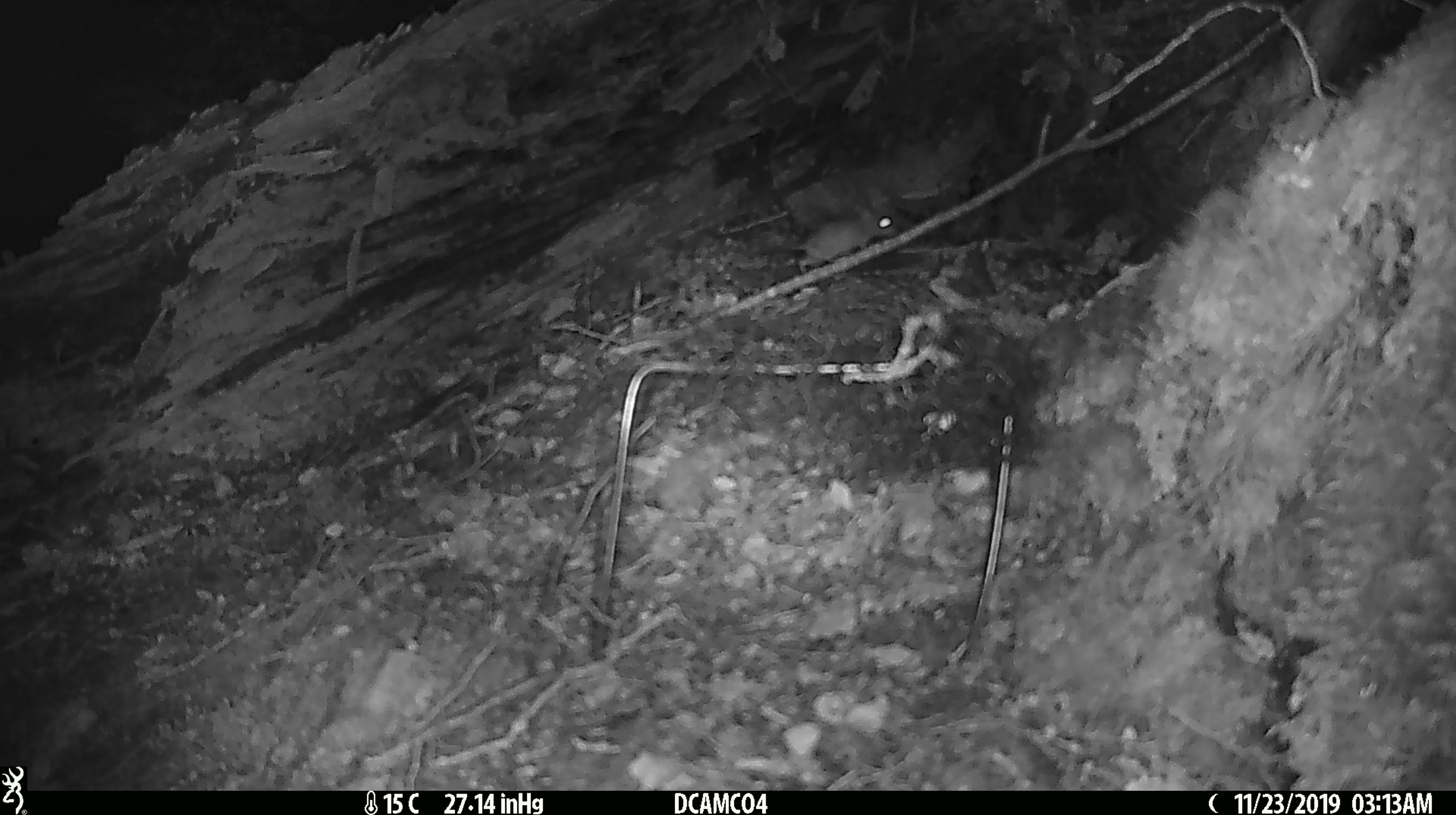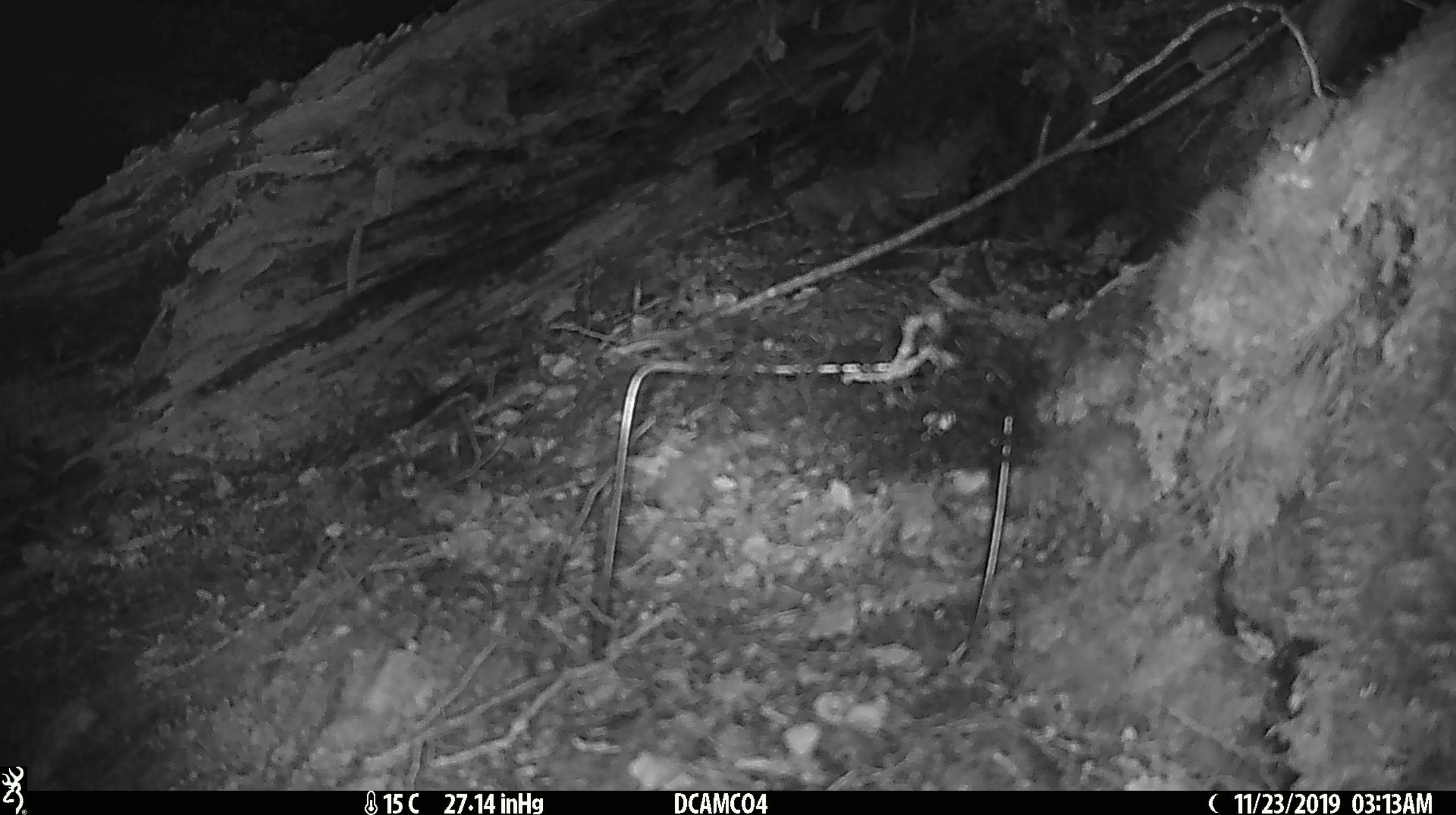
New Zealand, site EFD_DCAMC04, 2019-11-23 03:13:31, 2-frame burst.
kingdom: Animalia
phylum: Chordata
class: Mammalia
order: Rodentia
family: Muridae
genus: Mus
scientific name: Mus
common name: mouse